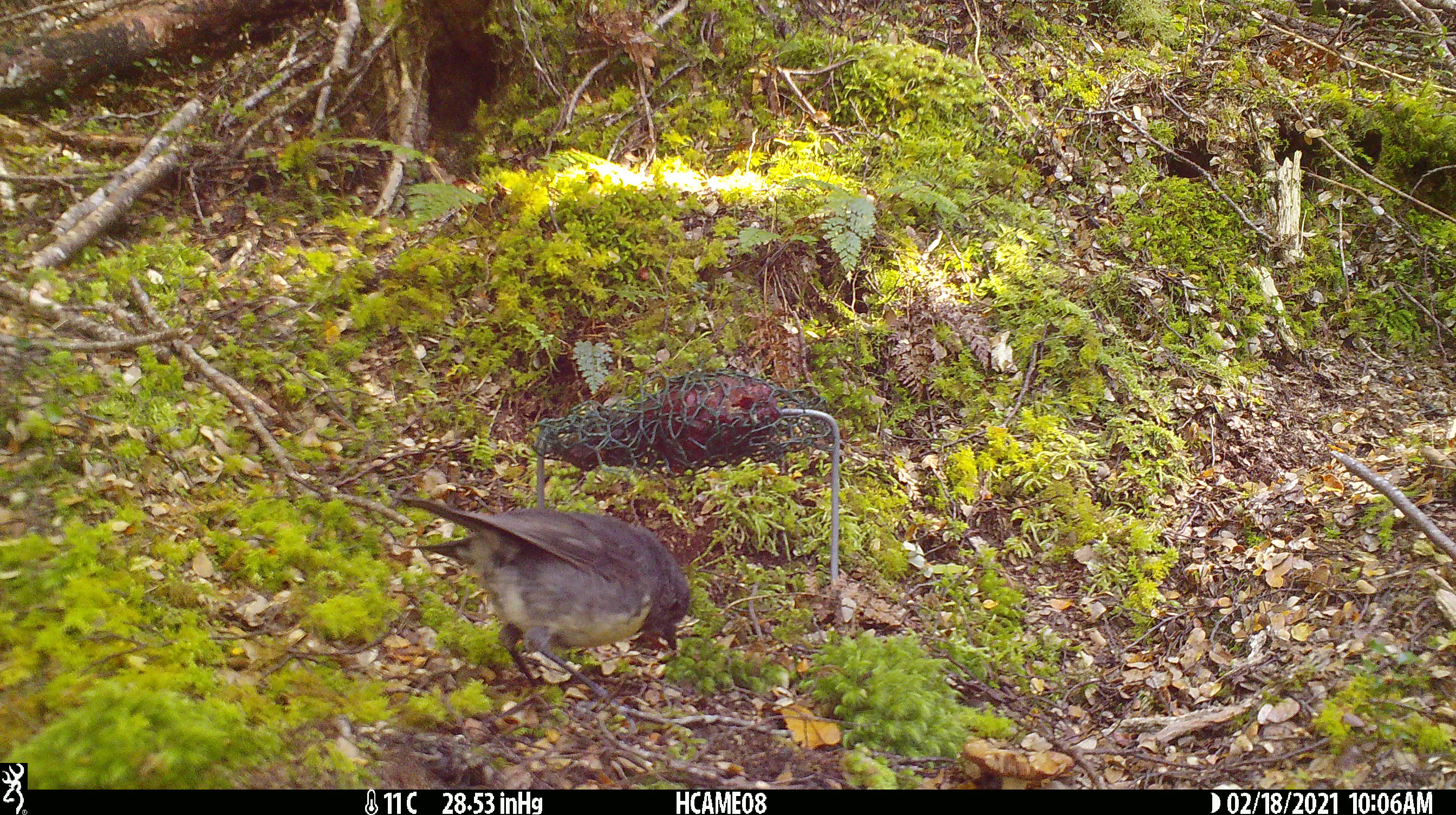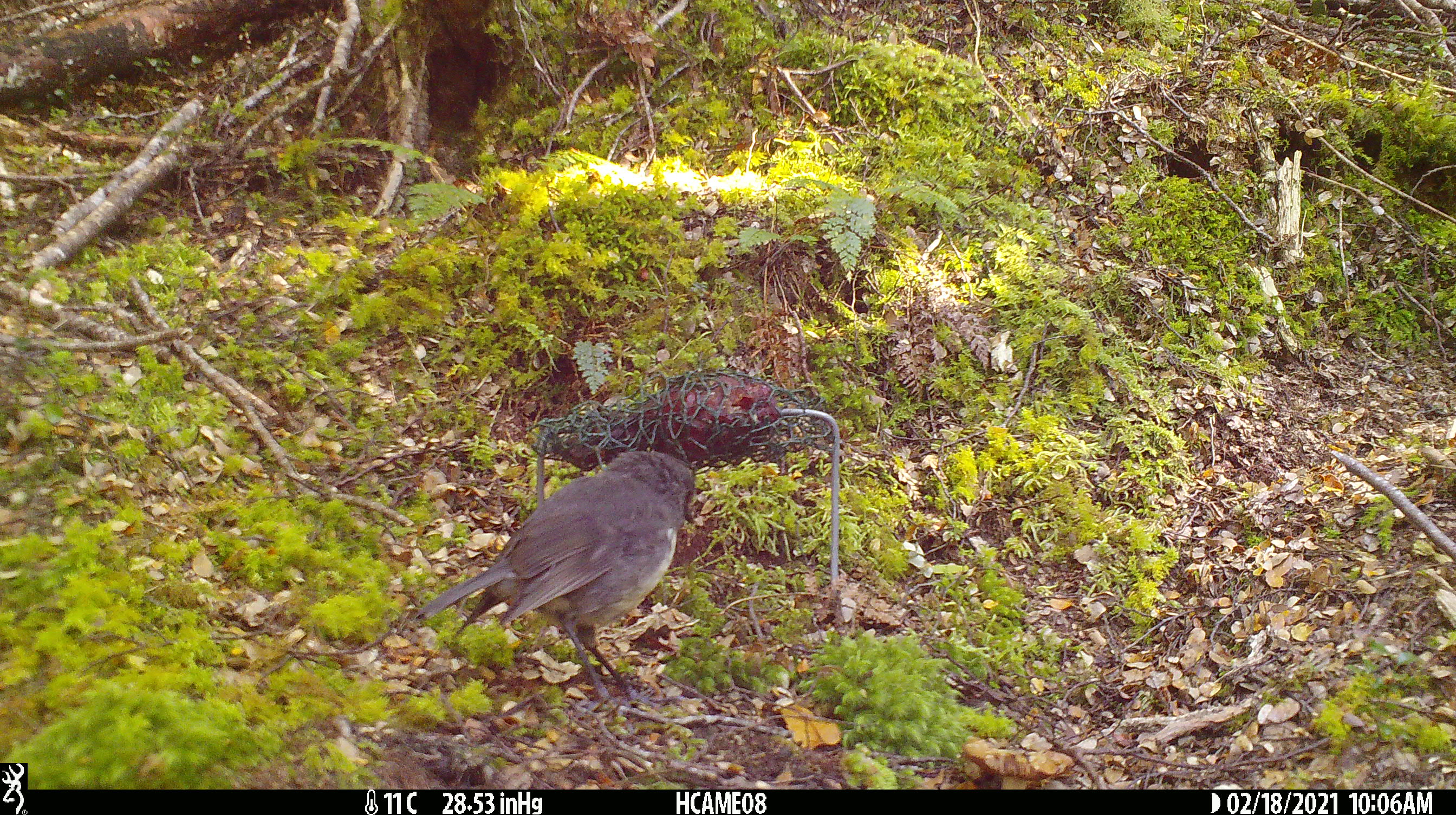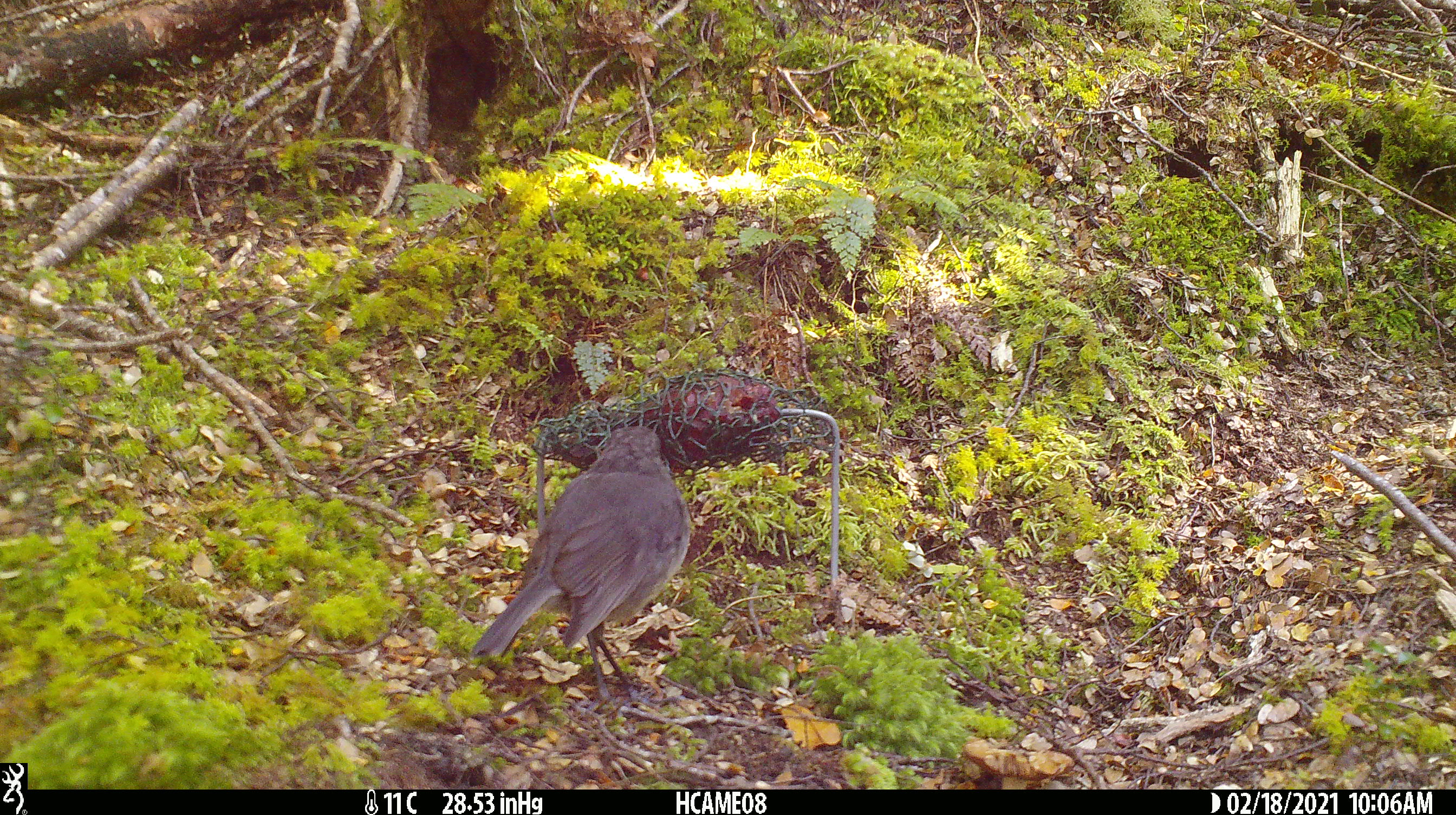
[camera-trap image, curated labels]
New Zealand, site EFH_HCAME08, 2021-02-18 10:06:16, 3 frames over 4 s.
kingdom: Animalia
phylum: Chordata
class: Aves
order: Passeriformes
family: Petroicidae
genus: Petroica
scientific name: Petroica australis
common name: new zealand robin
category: robin